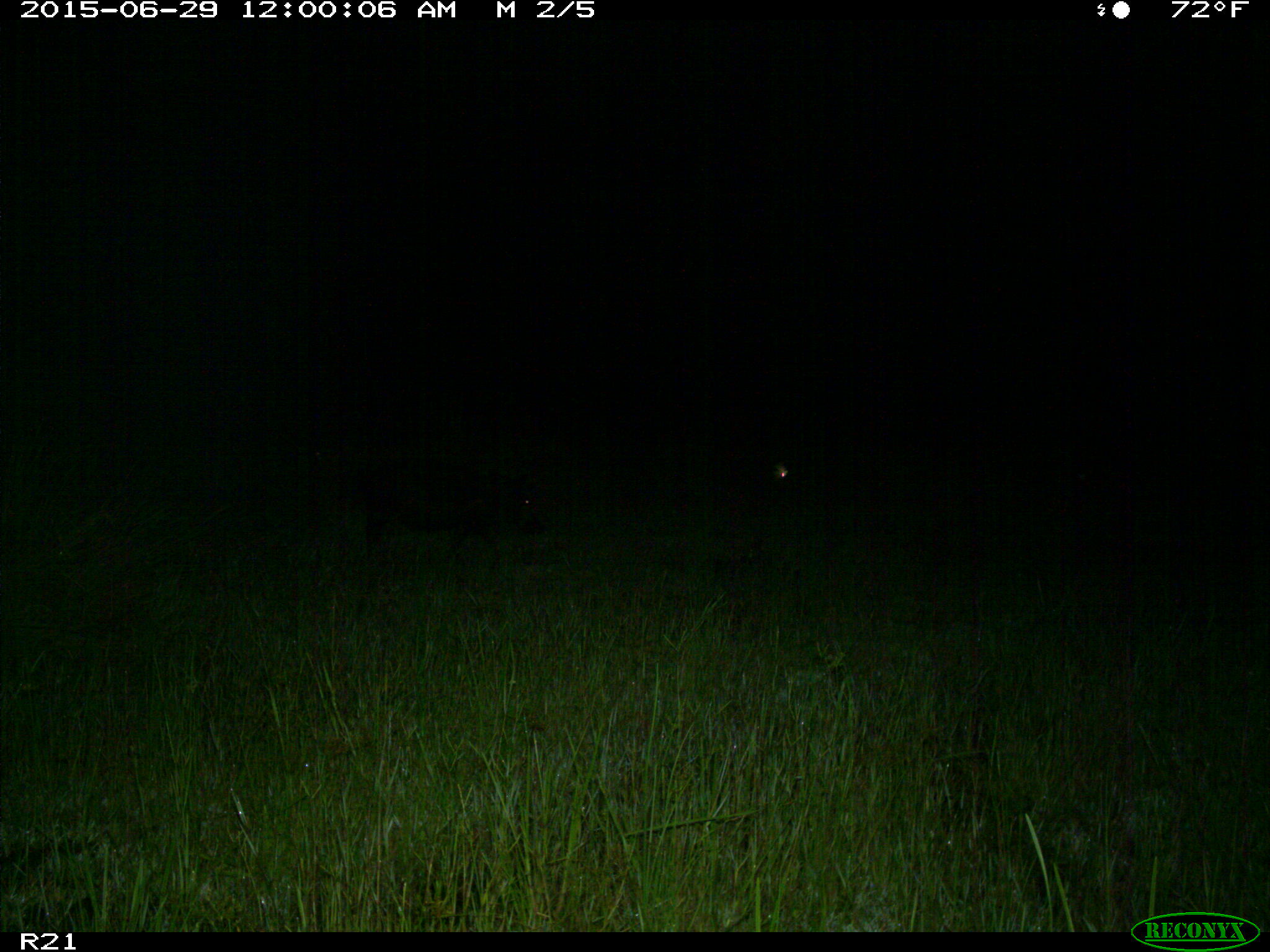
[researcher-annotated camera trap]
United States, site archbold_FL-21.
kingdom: Animalia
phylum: Chordata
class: Mammalia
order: Artiodactyla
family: Suidae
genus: Sus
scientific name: Sus scrofa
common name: wild boar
Sus scrofa (wild boar).